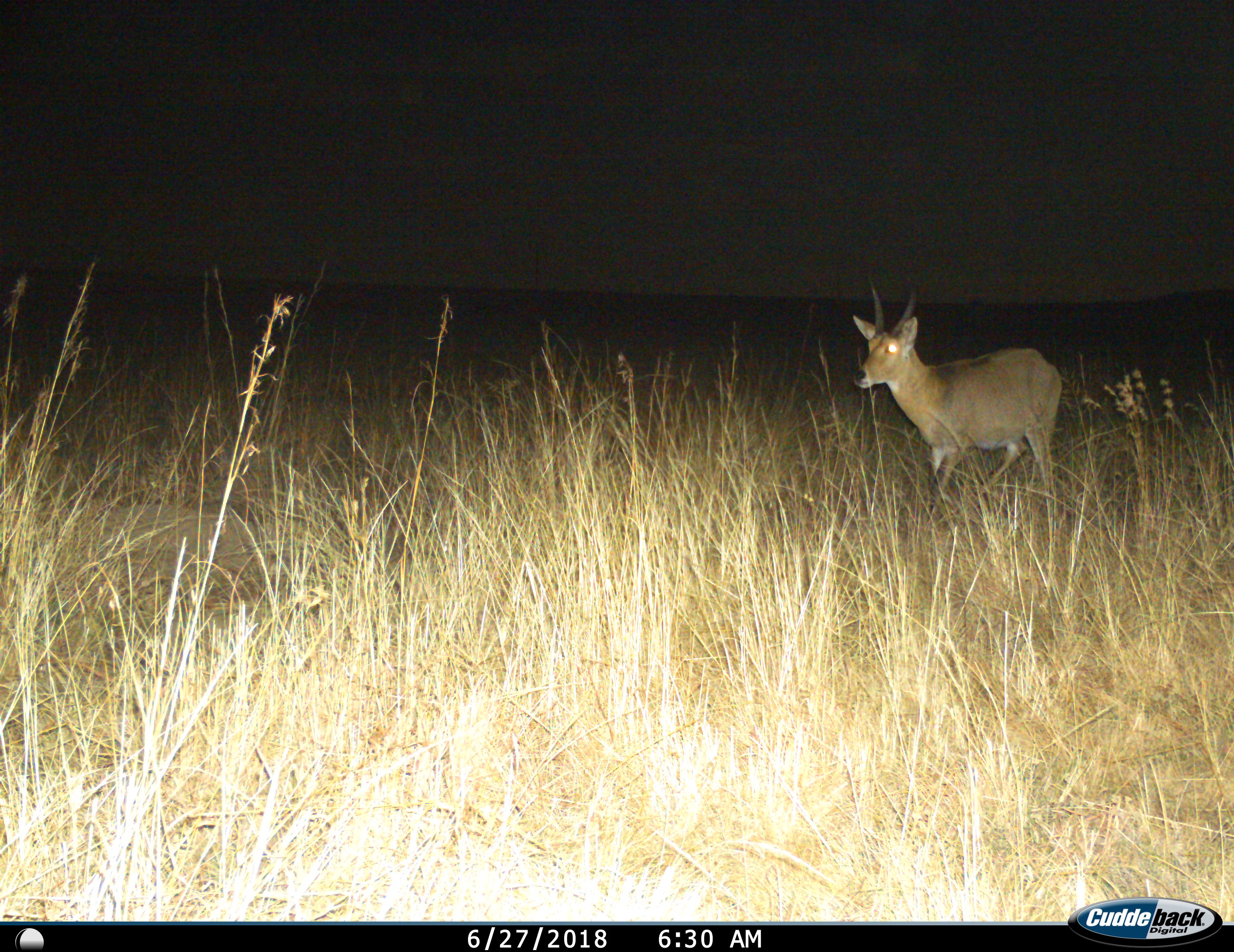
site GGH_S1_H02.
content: unidentified animal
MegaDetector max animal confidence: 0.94